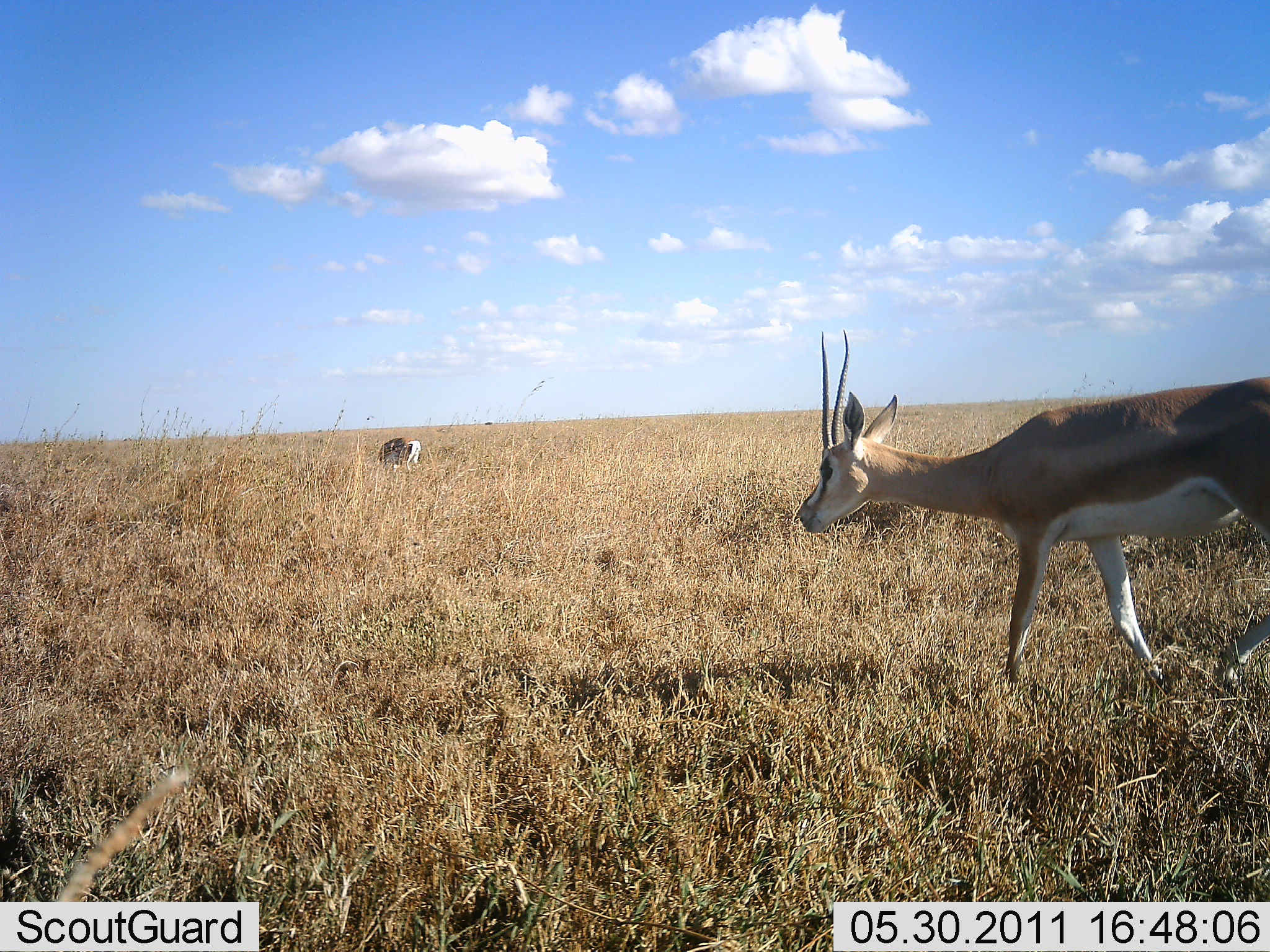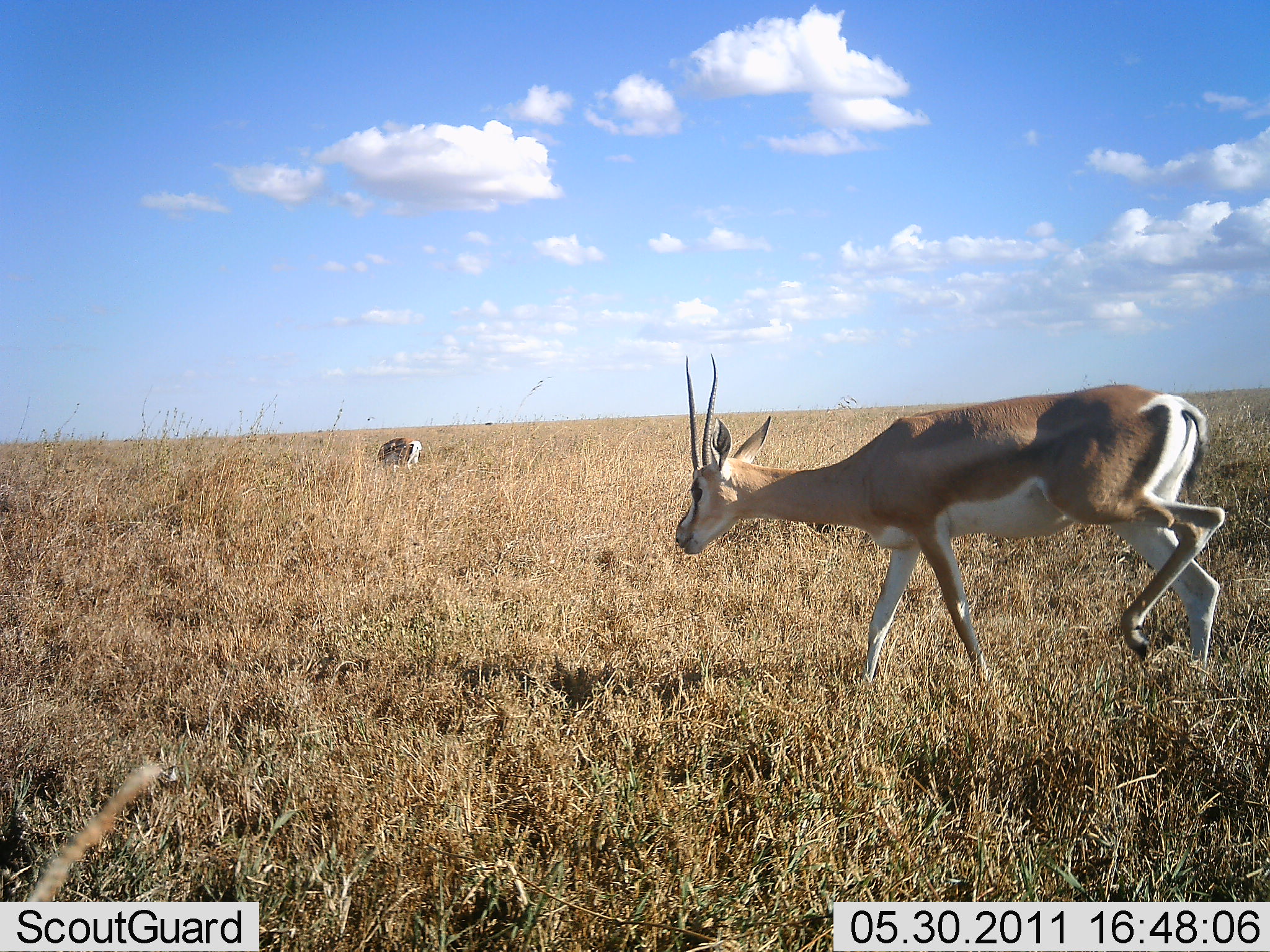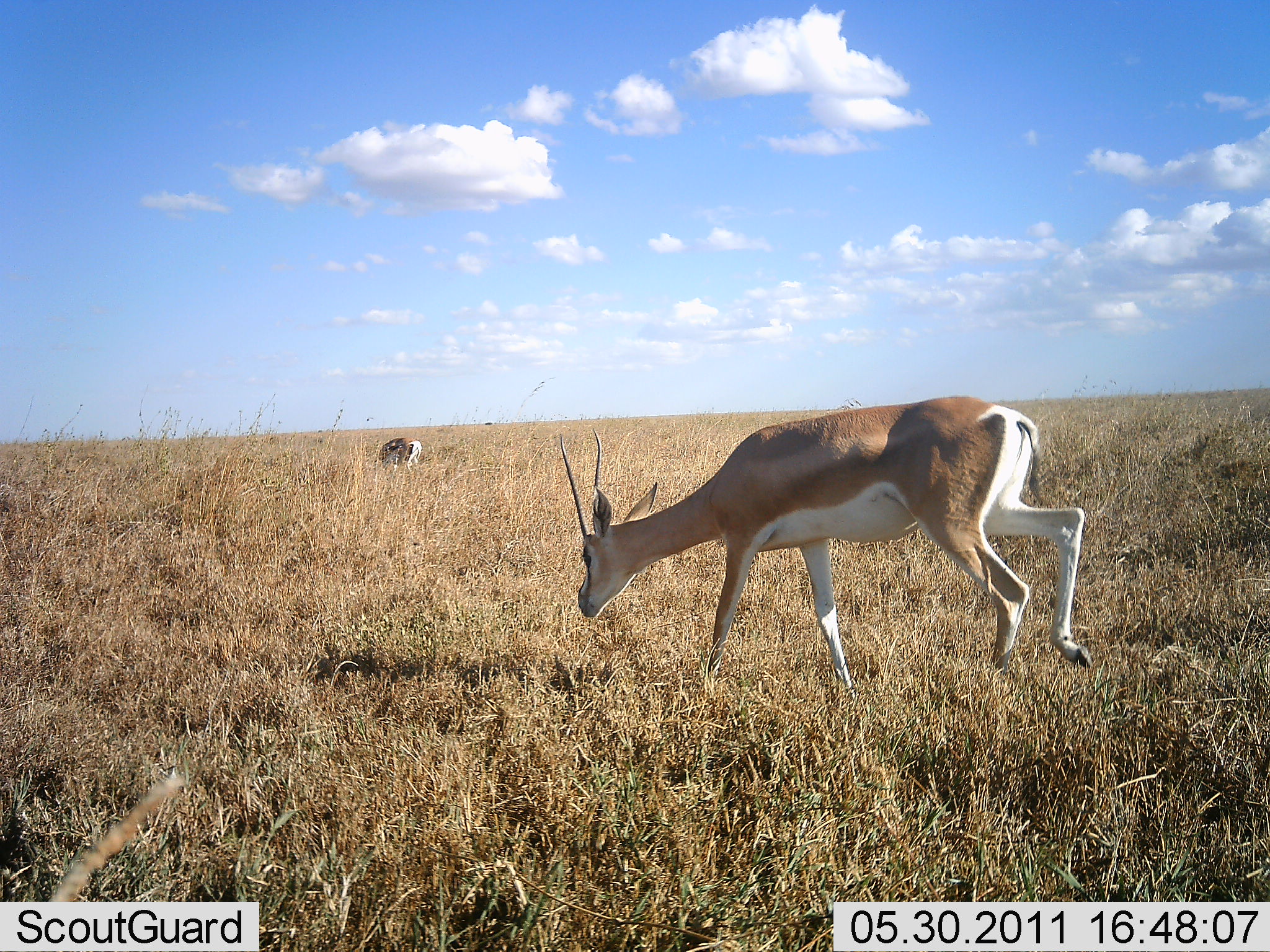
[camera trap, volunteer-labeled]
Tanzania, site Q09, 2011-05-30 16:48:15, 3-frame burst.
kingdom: Animalia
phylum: Chordata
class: Mammalia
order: Artiodactyla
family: Bovidae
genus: Nanger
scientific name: Nanger granti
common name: grant's gazelle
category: gazellegrants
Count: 1.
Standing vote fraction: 9%.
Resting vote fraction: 0%.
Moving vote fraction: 73%.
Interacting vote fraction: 0%.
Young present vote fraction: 0%.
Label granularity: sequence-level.